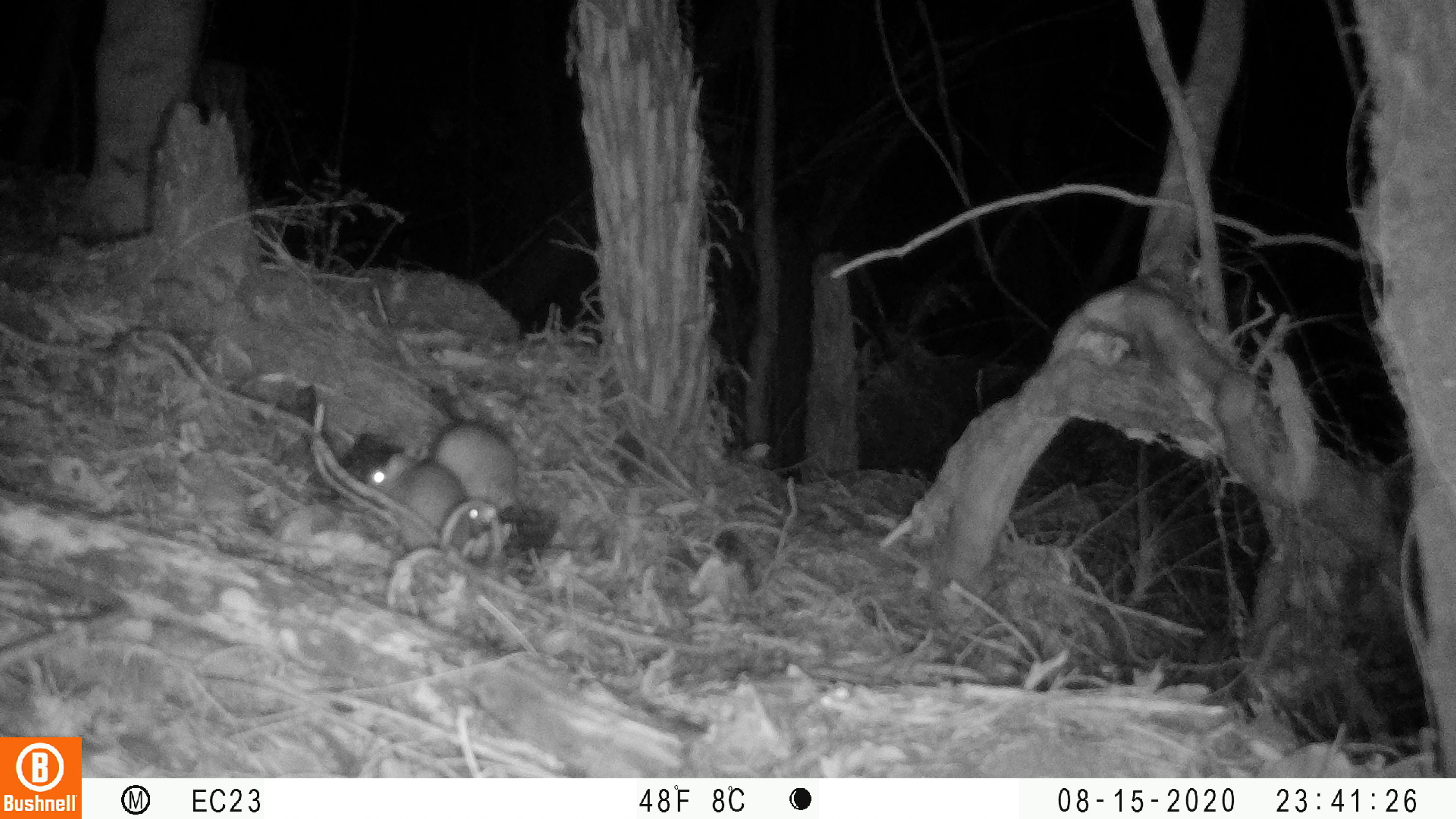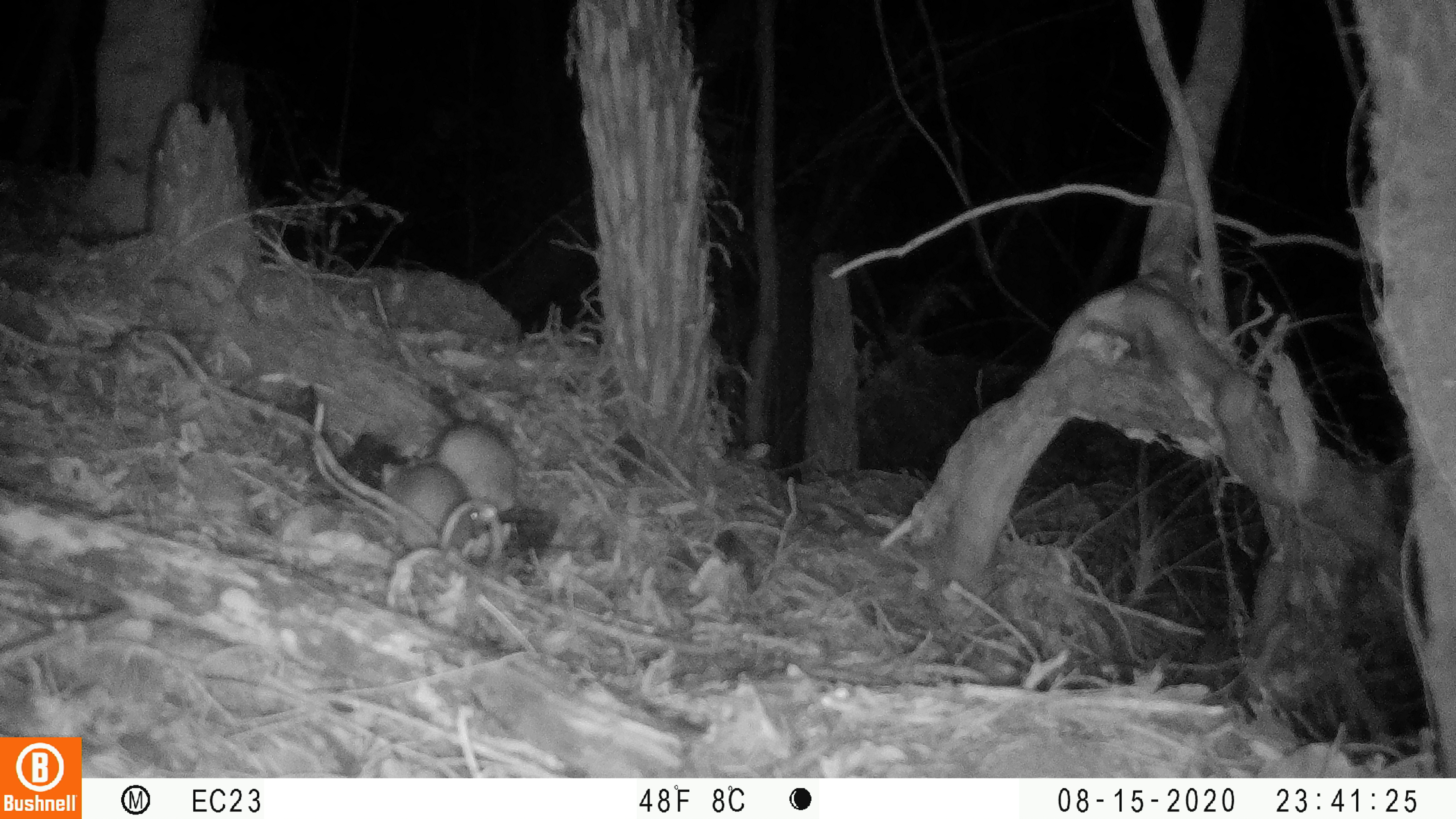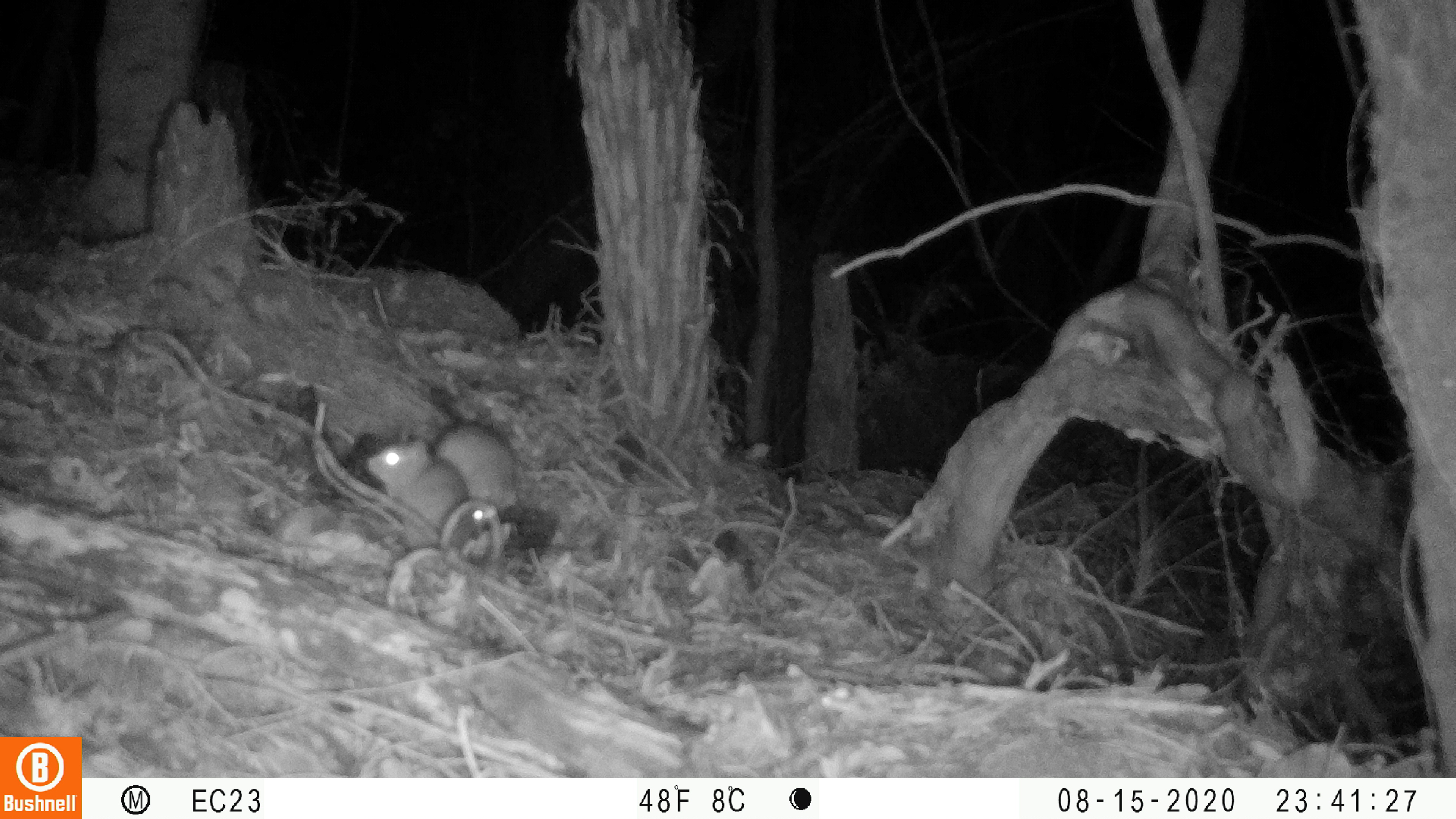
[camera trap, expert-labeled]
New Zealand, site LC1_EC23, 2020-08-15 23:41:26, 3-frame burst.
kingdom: Animalia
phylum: Chordata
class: Mammalia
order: Rodentia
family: Muridae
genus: Rattus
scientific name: Rattus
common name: rat